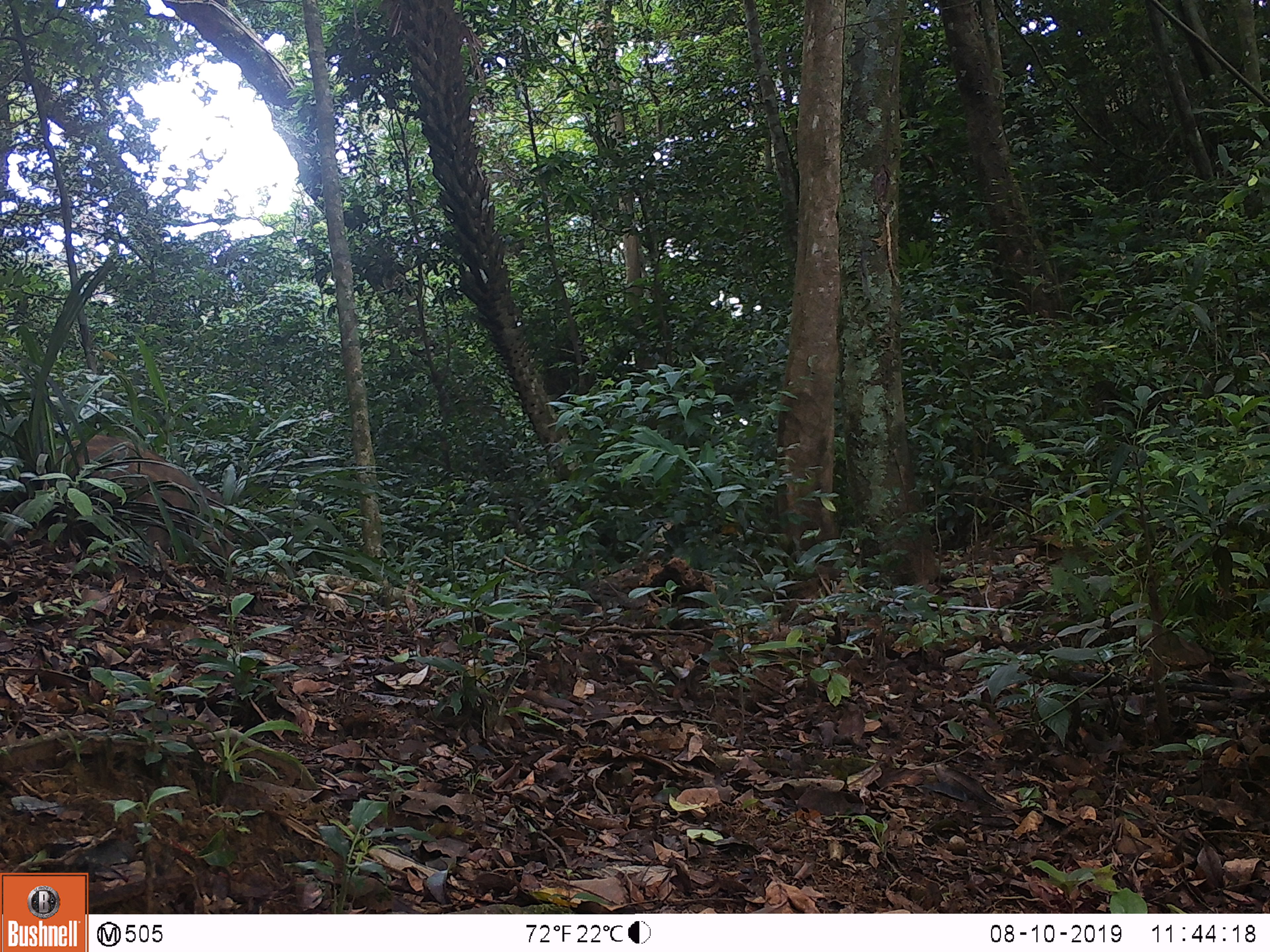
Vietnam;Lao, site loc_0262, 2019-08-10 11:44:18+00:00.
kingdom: Animalia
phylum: Chordata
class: Mammalia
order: Artiodactyla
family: Suidae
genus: Sus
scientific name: Sus scrofa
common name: eurasian wild pig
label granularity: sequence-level